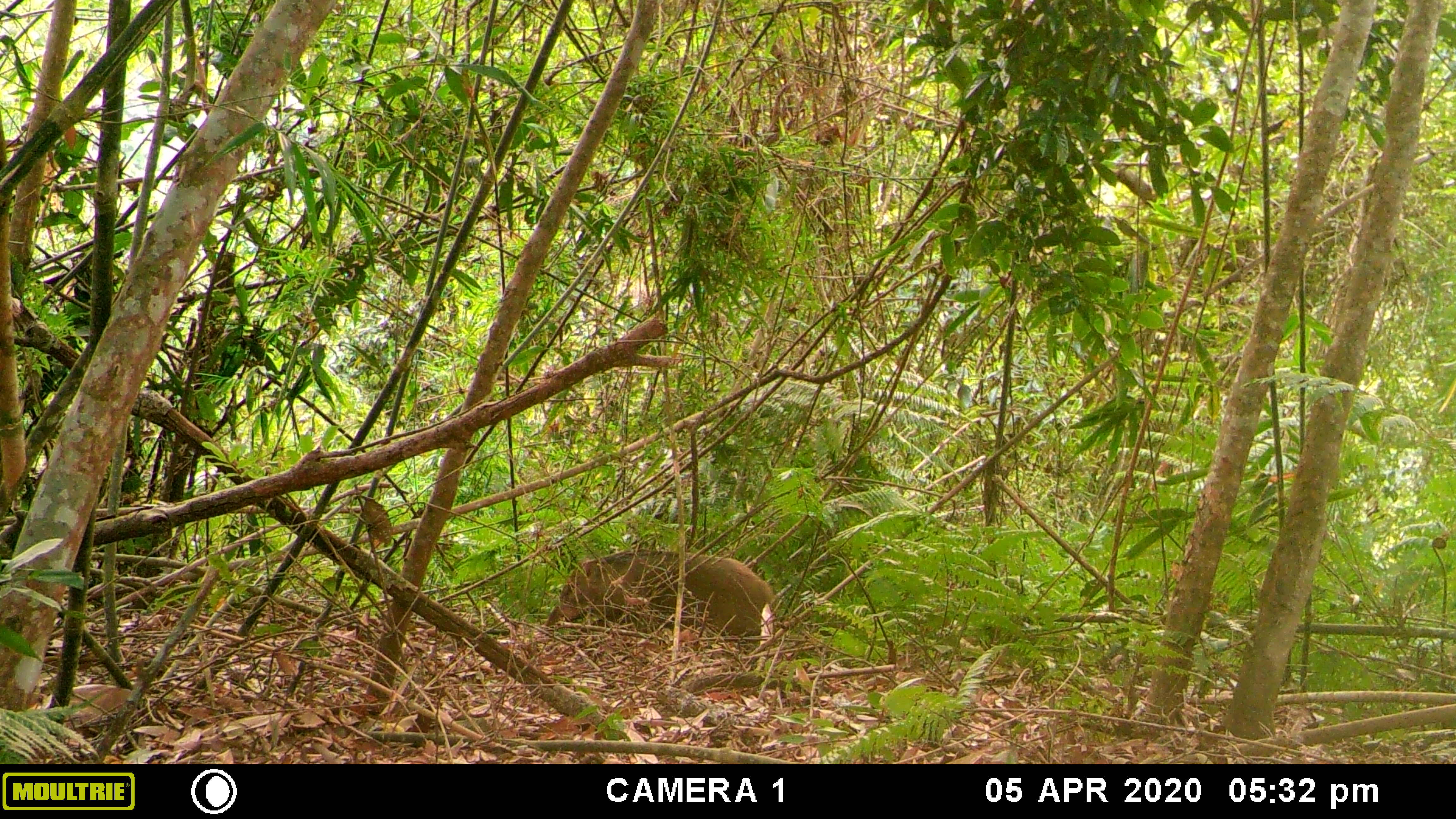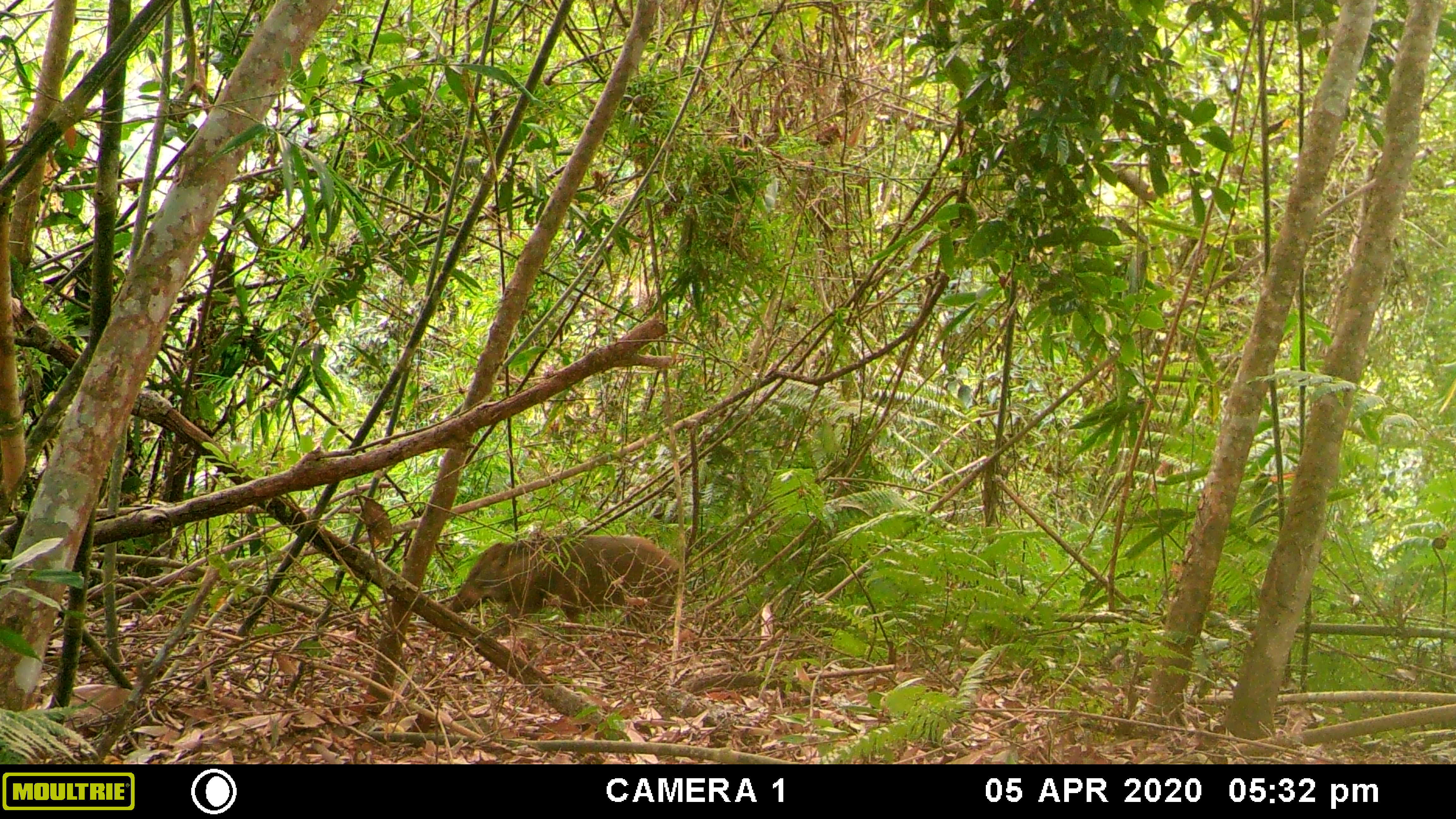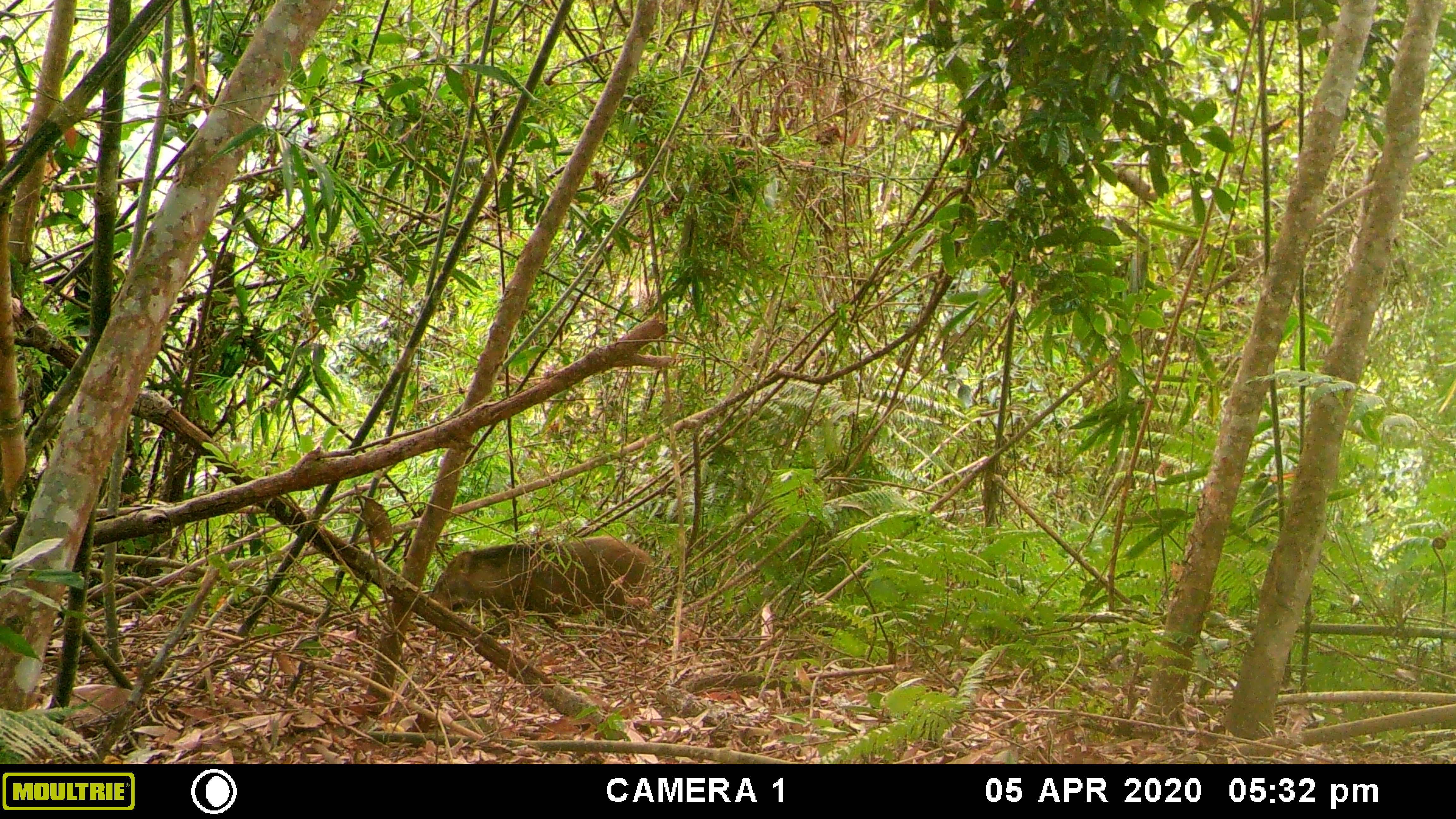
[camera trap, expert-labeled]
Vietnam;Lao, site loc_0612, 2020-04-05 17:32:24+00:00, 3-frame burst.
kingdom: Animalia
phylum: Chordata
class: Mammalia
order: Artiodactyla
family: Suidae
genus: Sus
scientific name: Sus scrofa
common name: eurasian wild pig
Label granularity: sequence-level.